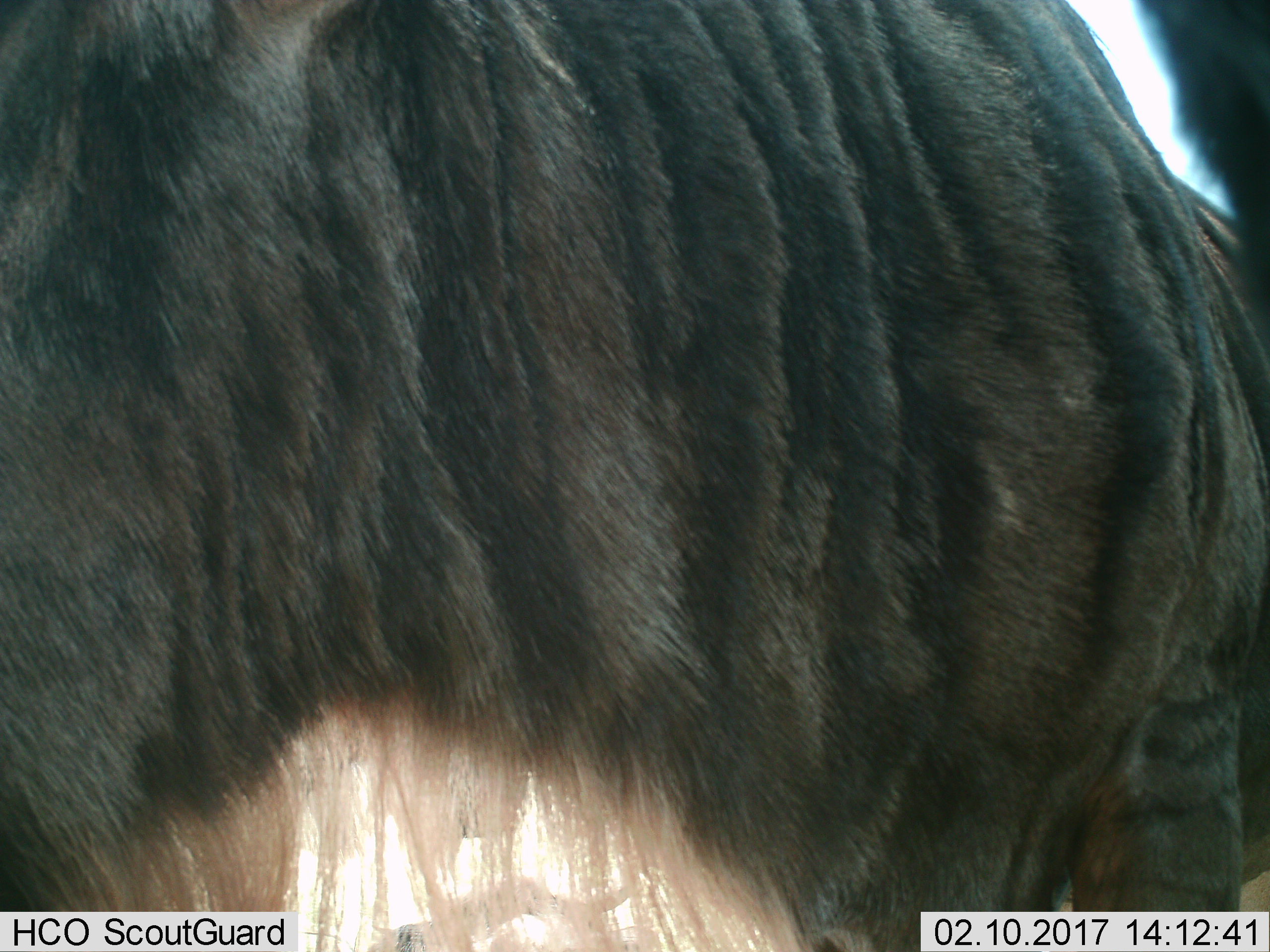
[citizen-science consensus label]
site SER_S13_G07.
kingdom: Animalia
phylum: Chordata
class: Mammalia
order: Artiodactyla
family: Bovidae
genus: Connochaetes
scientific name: Connochaetes taurinus taurinus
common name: blue wildebeest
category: wildebeestblue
Wildebeestblue (blue wildebeest) (Connochaetes taurinus taurinus), count 1. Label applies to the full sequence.